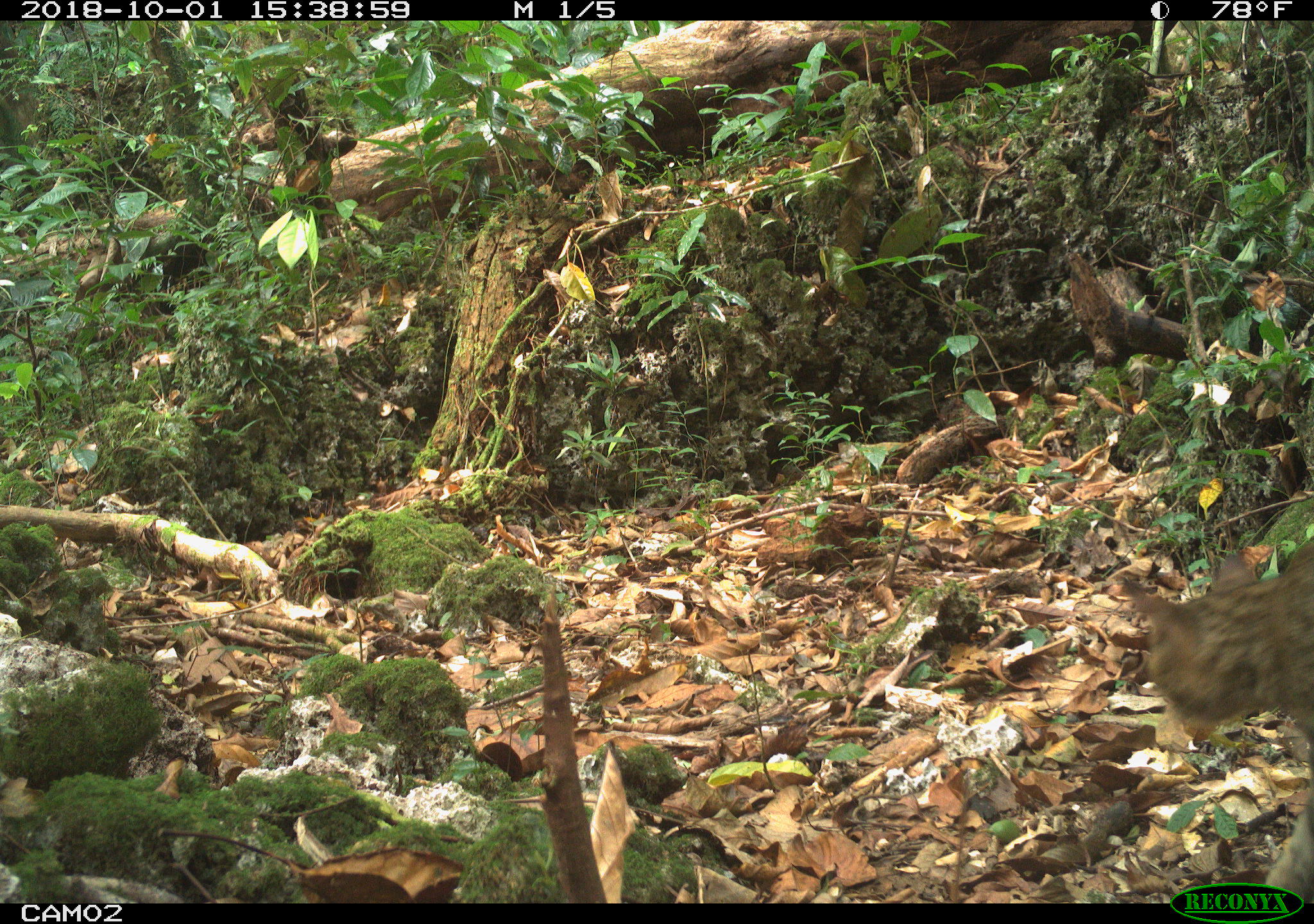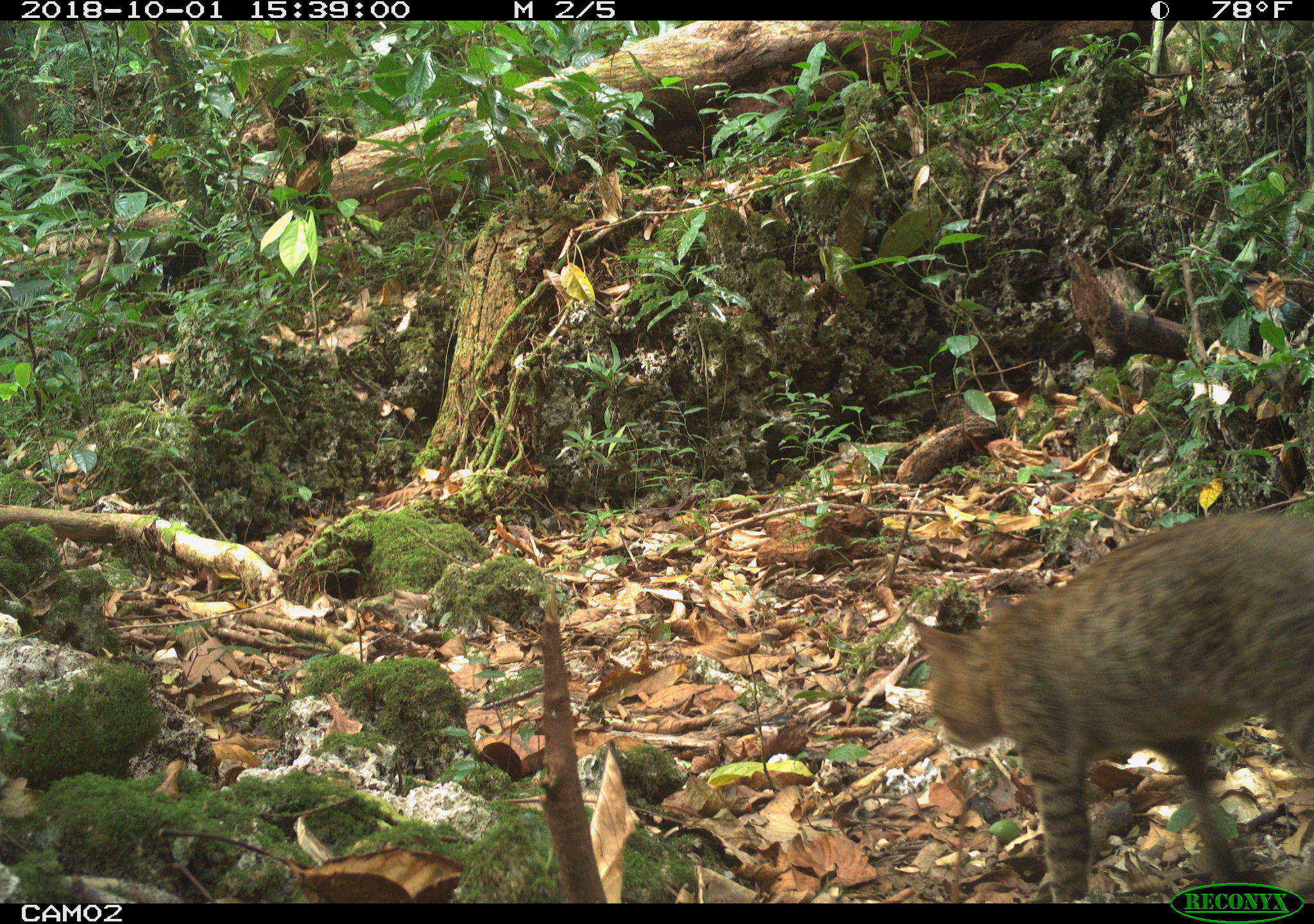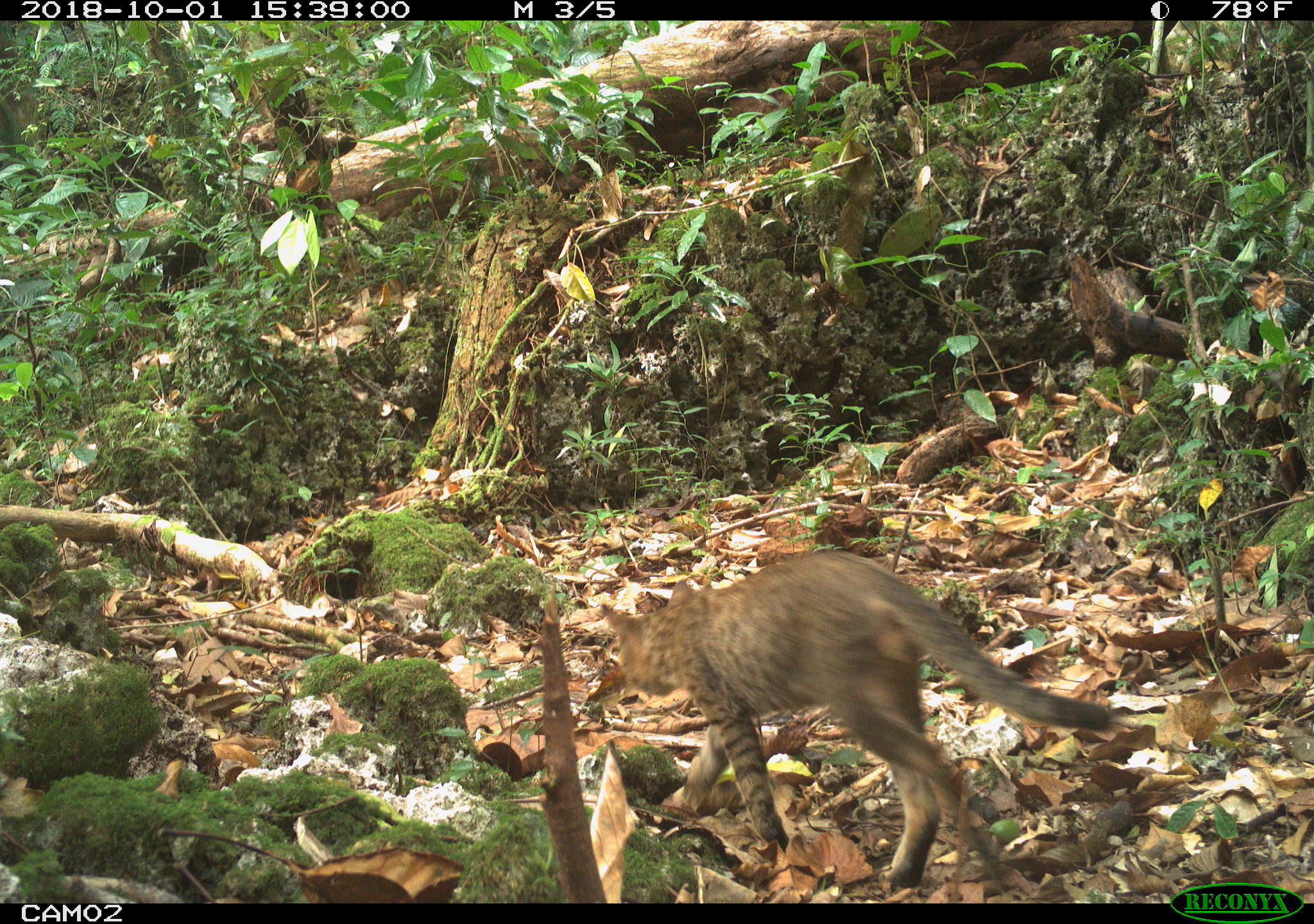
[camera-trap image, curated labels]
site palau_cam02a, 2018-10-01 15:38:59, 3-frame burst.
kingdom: Animalia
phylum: Chordata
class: Mammalia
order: Carnivora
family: Felidae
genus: Felis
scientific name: Felis catus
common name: cat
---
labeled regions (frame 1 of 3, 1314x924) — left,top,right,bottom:
cat: 1121,529,1314,900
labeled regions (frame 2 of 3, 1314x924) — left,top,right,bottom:
cat: 894,508,1313,882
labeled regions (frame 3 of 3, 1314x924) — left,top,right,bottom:
cat: 598,551,1137,895